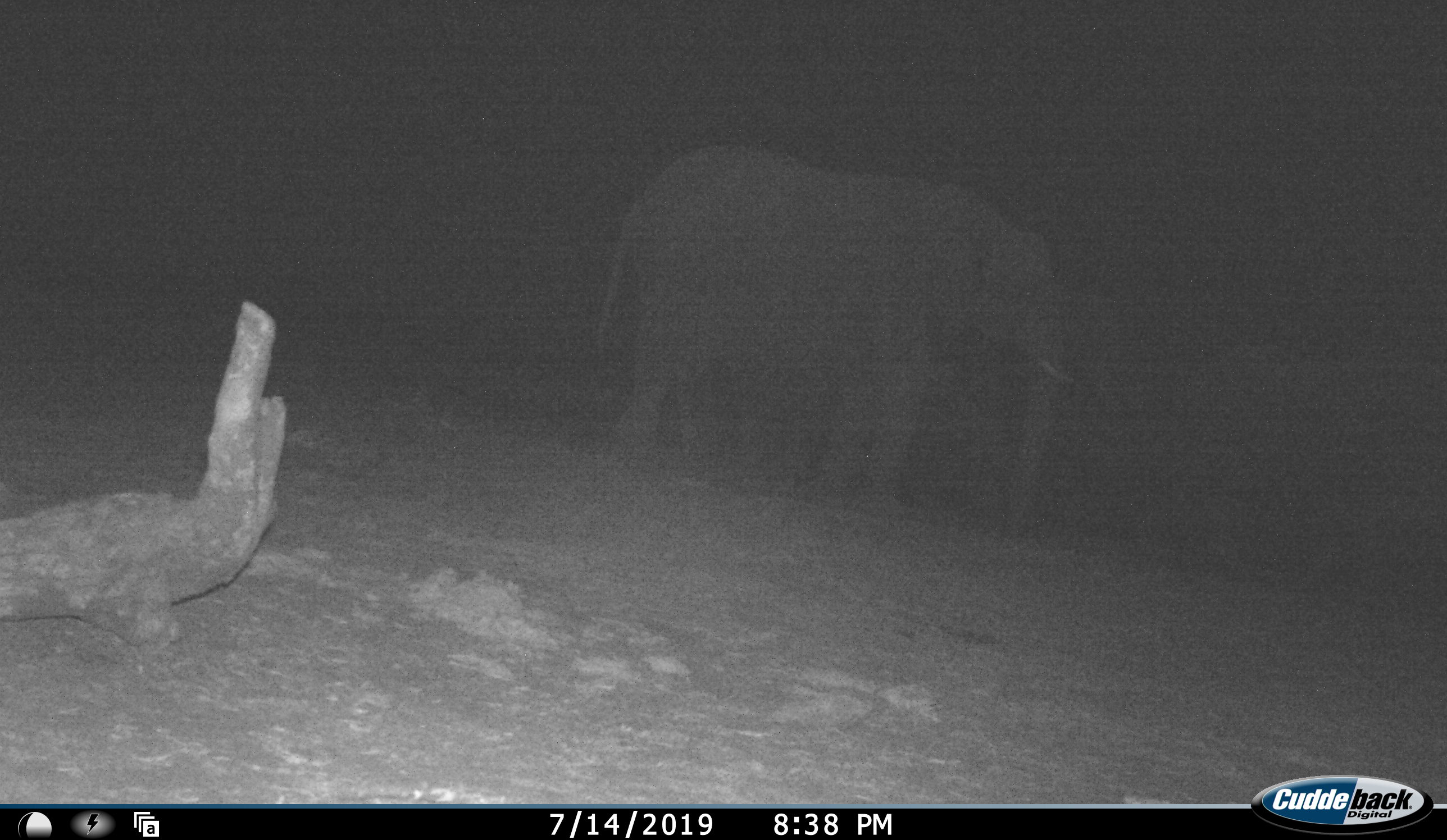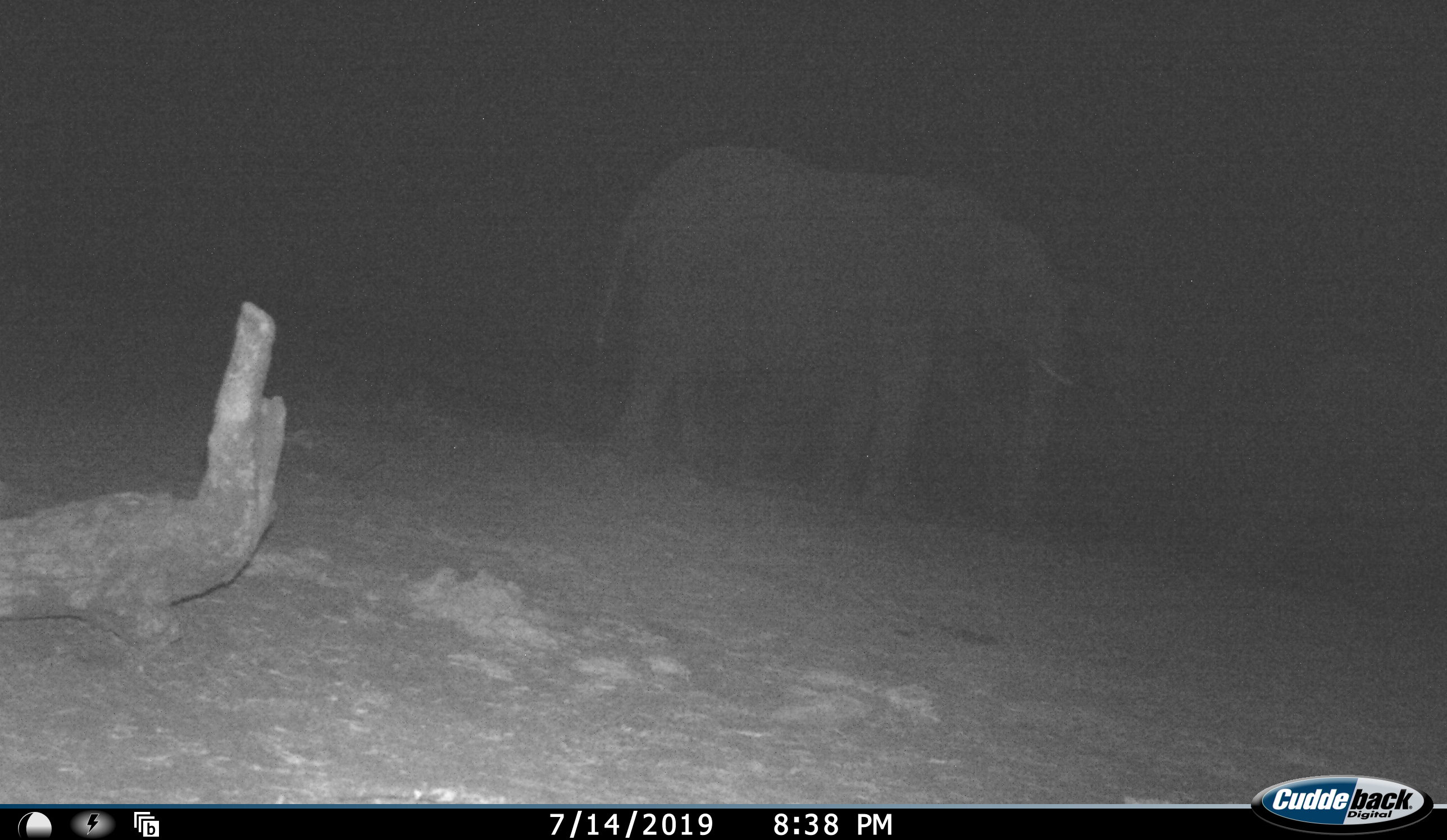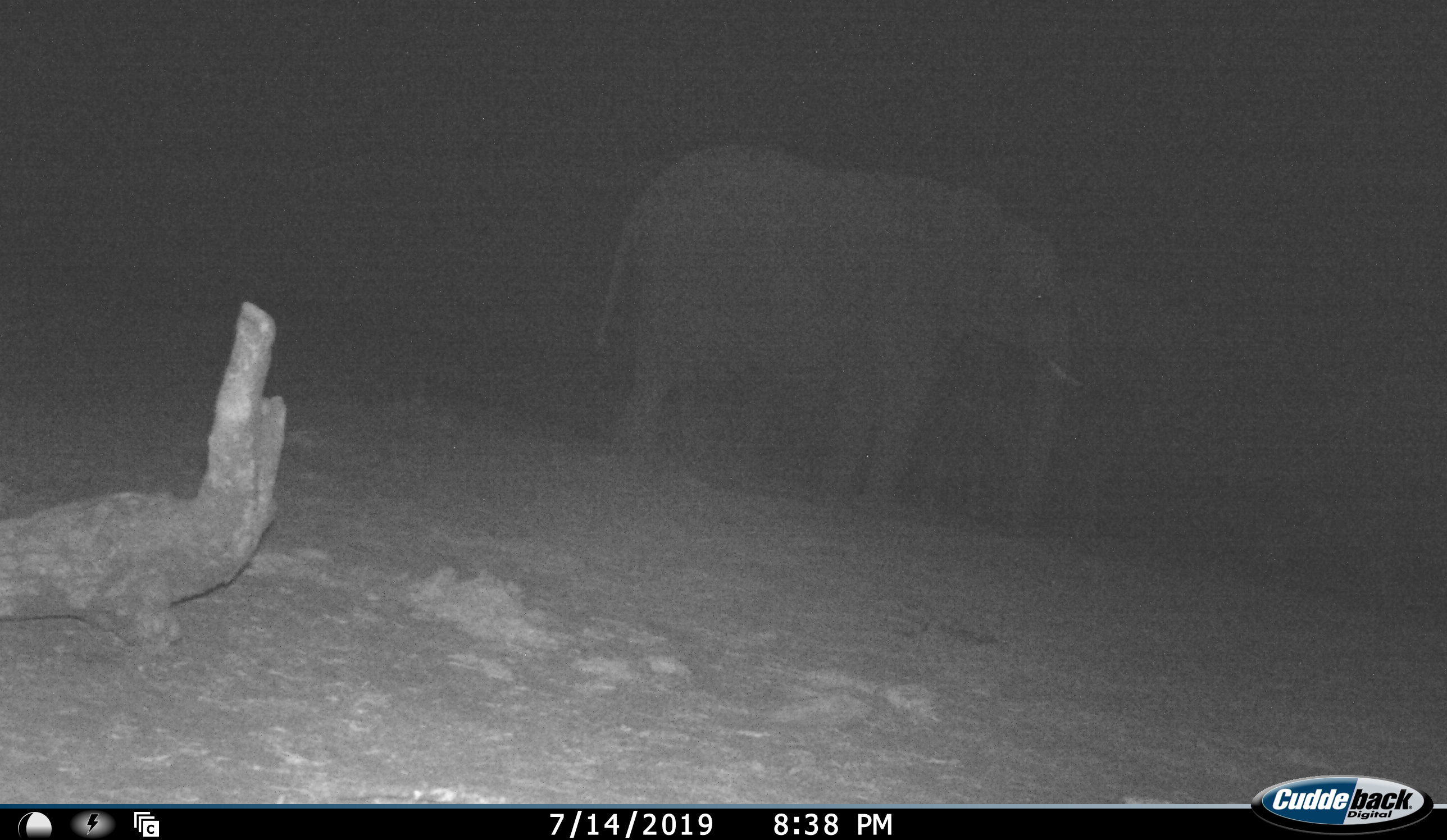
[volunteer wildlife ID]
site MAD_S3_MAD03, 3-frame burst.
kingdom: Animalia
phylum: Chordata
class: Mammalia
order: Proboscidea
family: Elephantidae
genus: Loxodonta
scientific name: Loxodonta africana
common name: african bush elephant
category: elephant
Elephant (african bush elephant) (Loxodonta africana), count 1. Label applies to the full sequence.